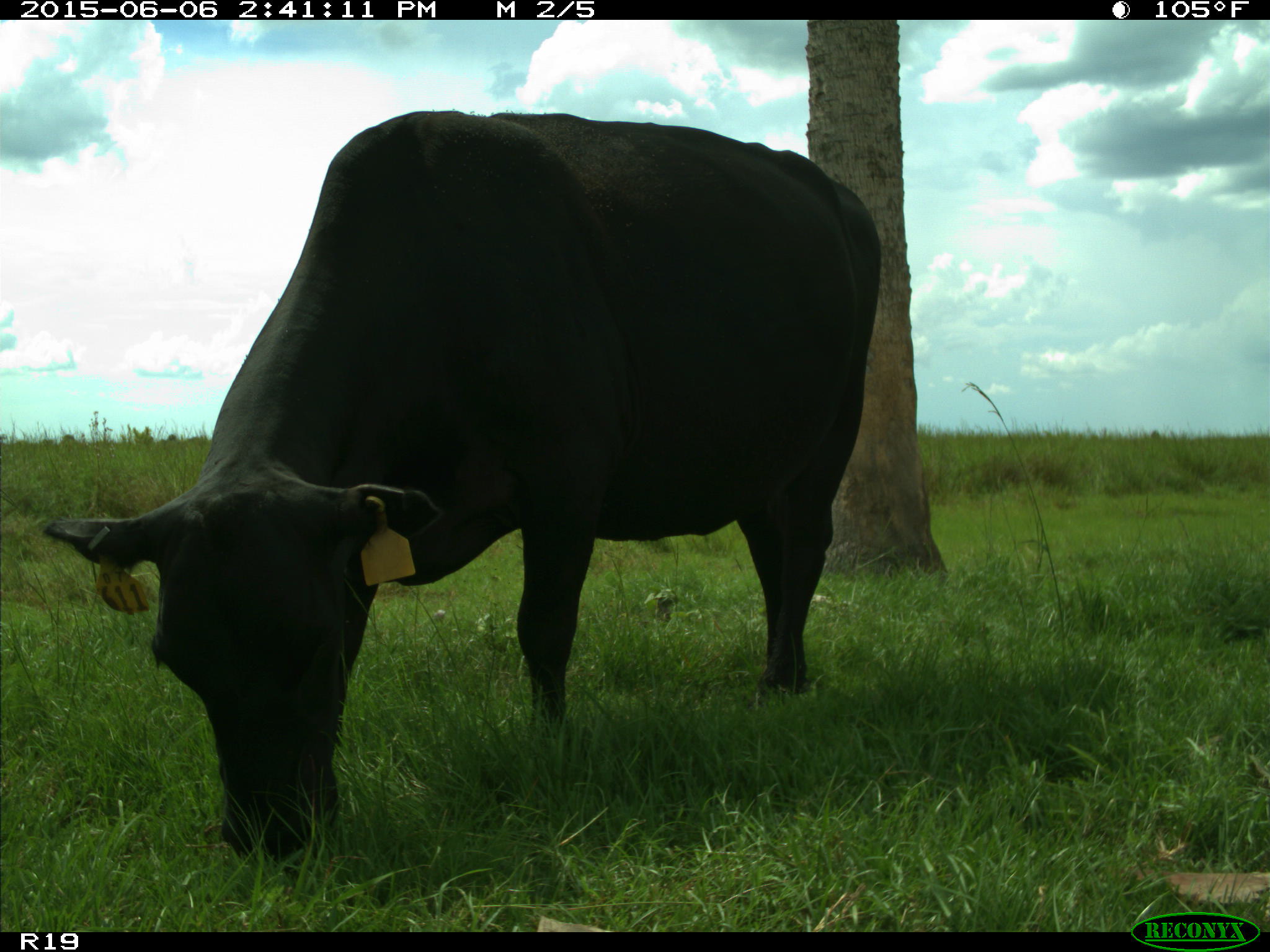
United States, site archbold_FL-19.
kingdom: Animalia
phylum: Chordata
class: Mammalia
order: Artiodactyla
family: Bovidae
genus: Bos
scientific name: Bos taurus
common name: domestic cow